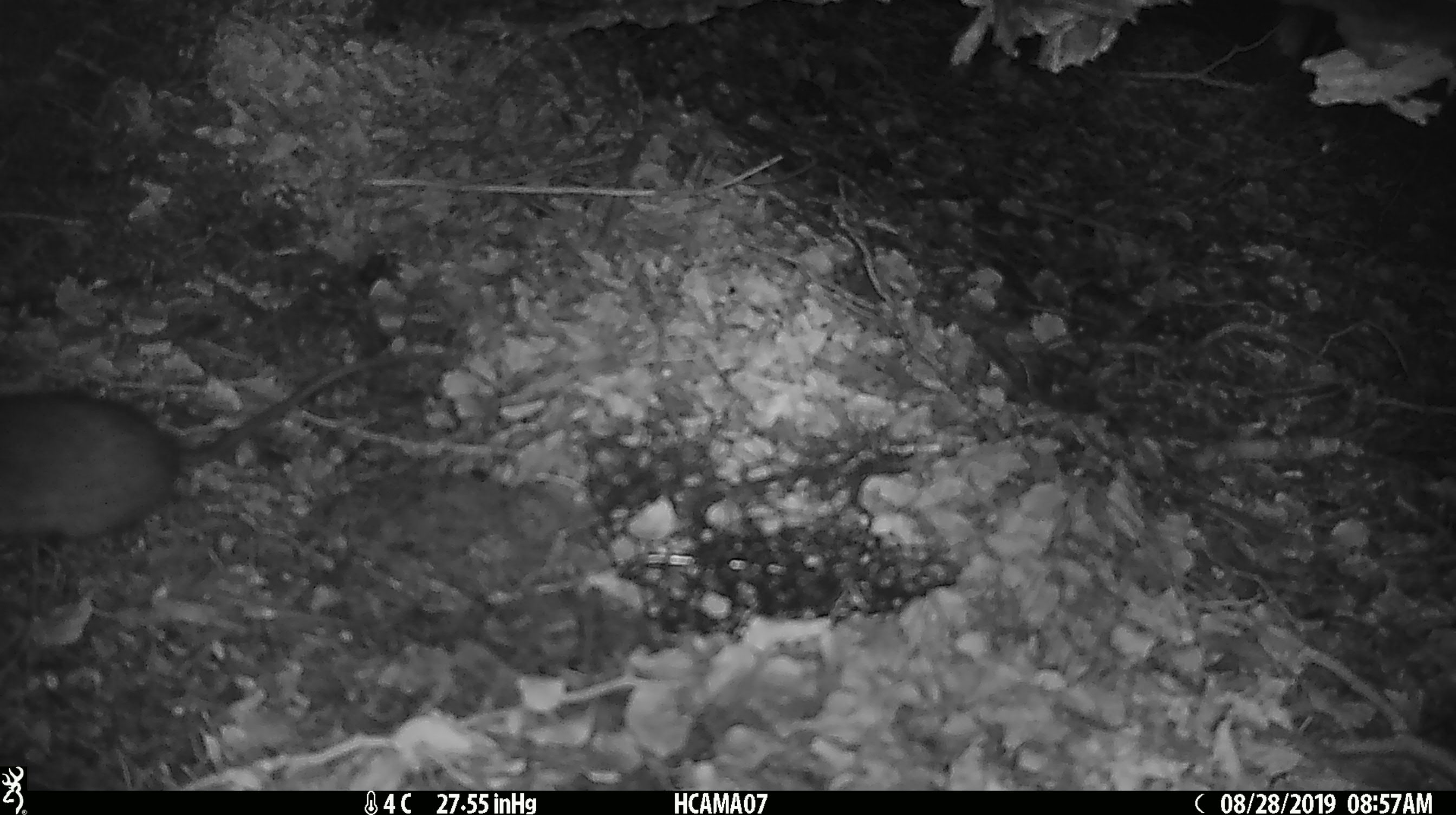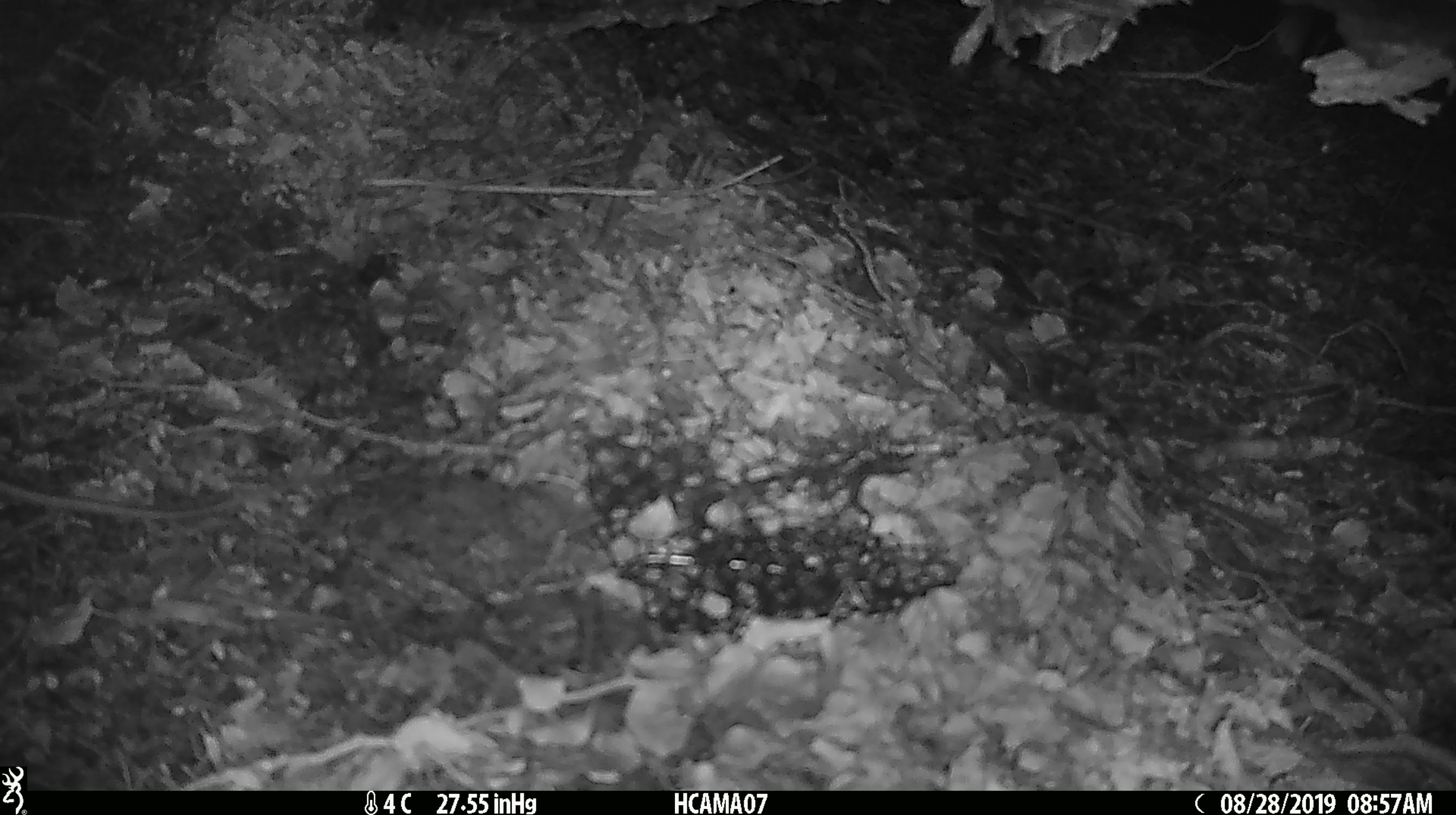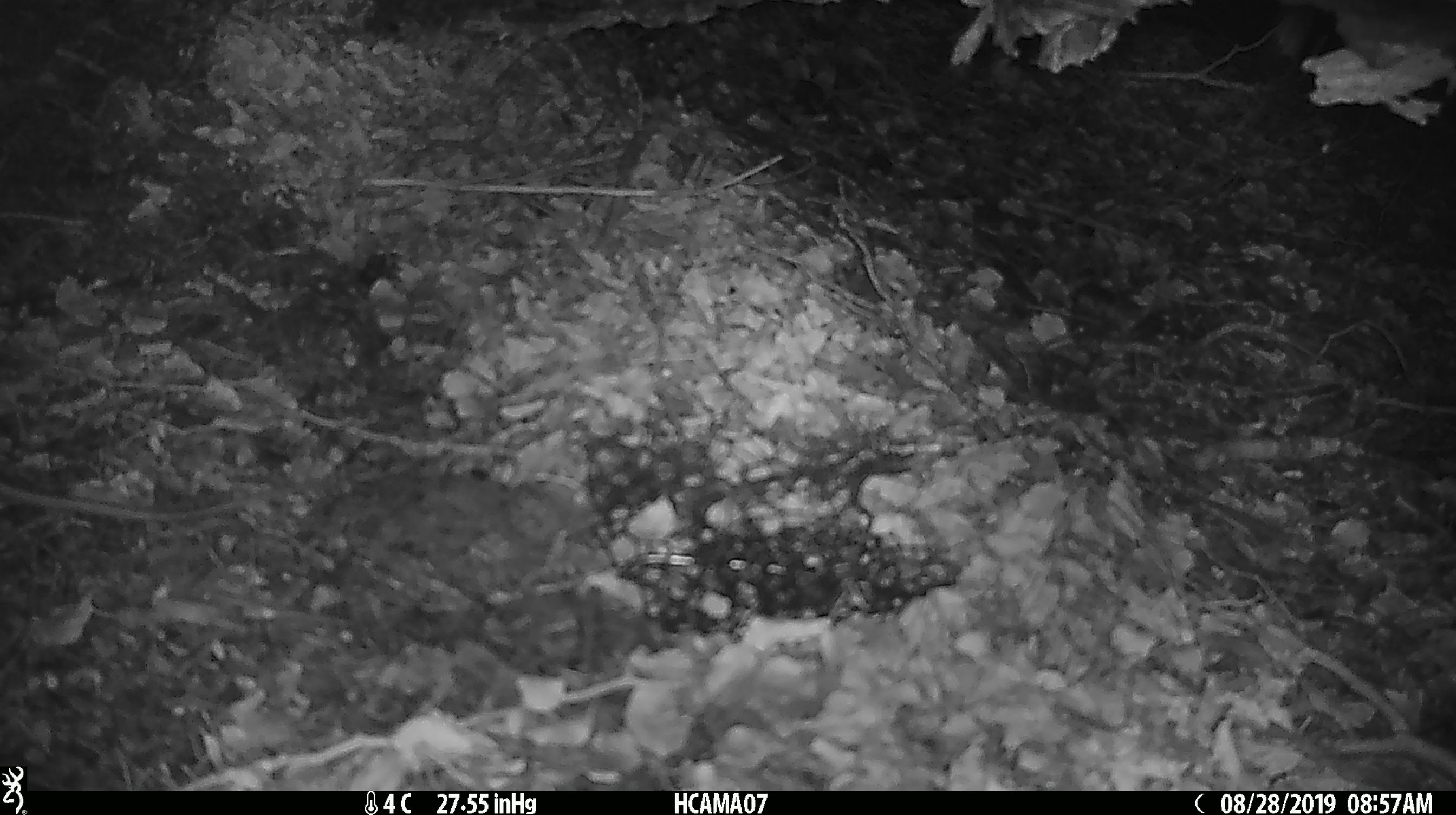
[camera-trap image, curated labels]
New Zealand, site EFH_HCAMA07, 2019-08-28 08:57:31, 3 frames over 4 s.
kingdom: Animalia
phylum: Chordata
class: Mammalia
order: Rodentia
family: Muridae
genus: Rattus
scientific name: Rattus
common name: rat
Rat (Rattus).